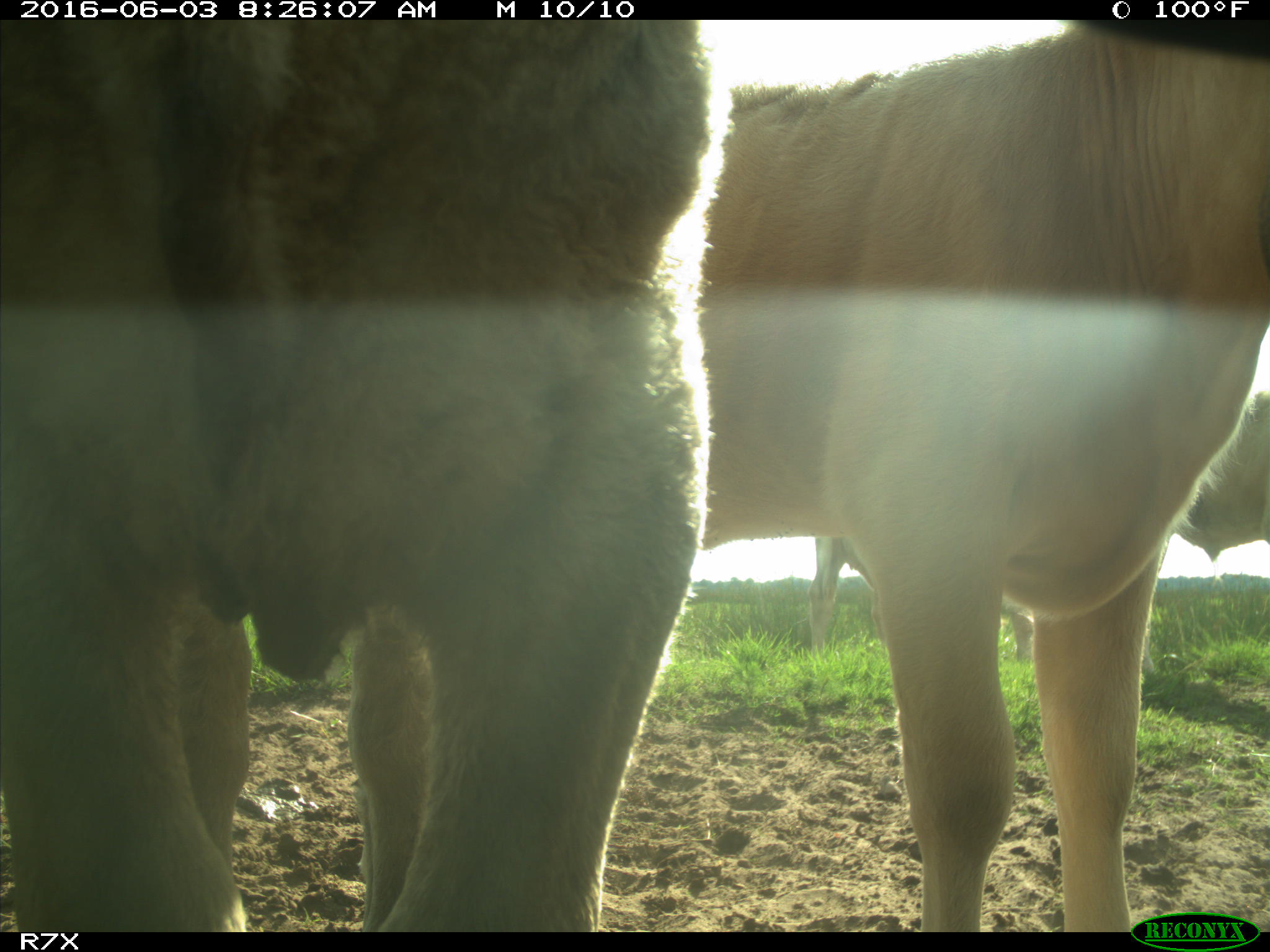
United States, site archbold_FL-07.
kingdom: Animalia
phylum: Chordata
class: Mammalia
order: Artiodactyla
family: Bovidae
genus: Bos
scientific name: Bos taurus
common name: domestic cow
Bos taurus (domestic cow).